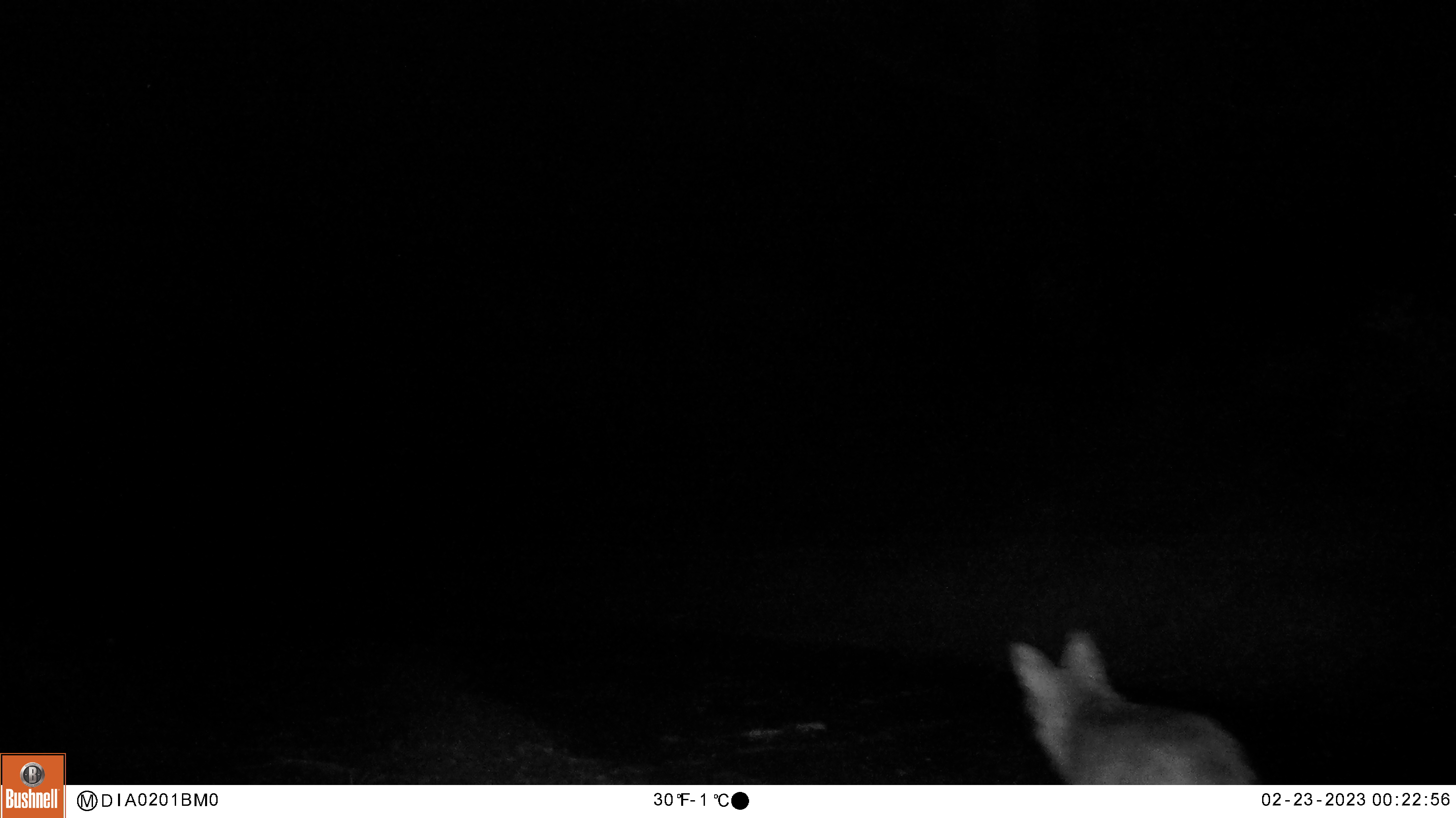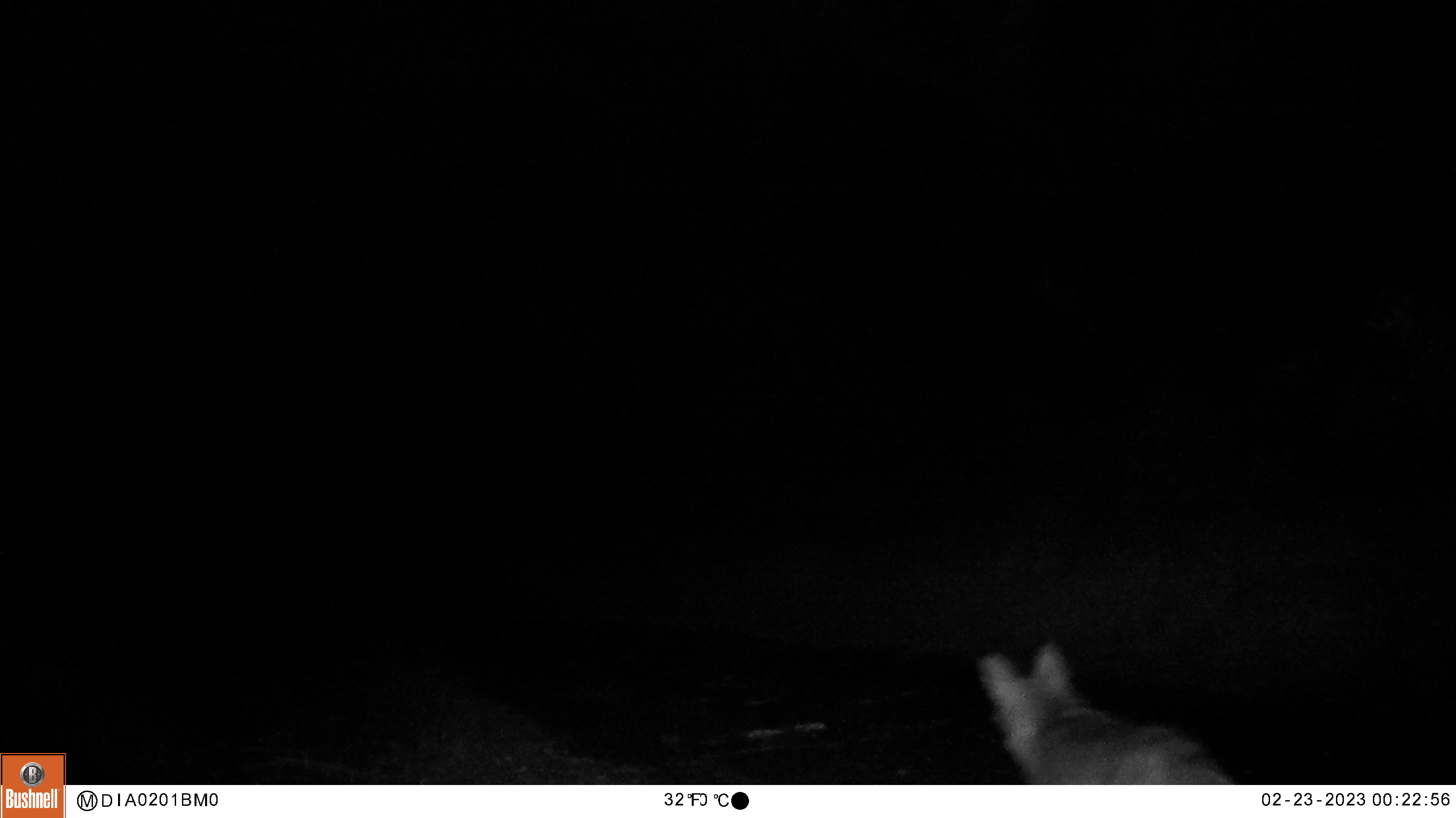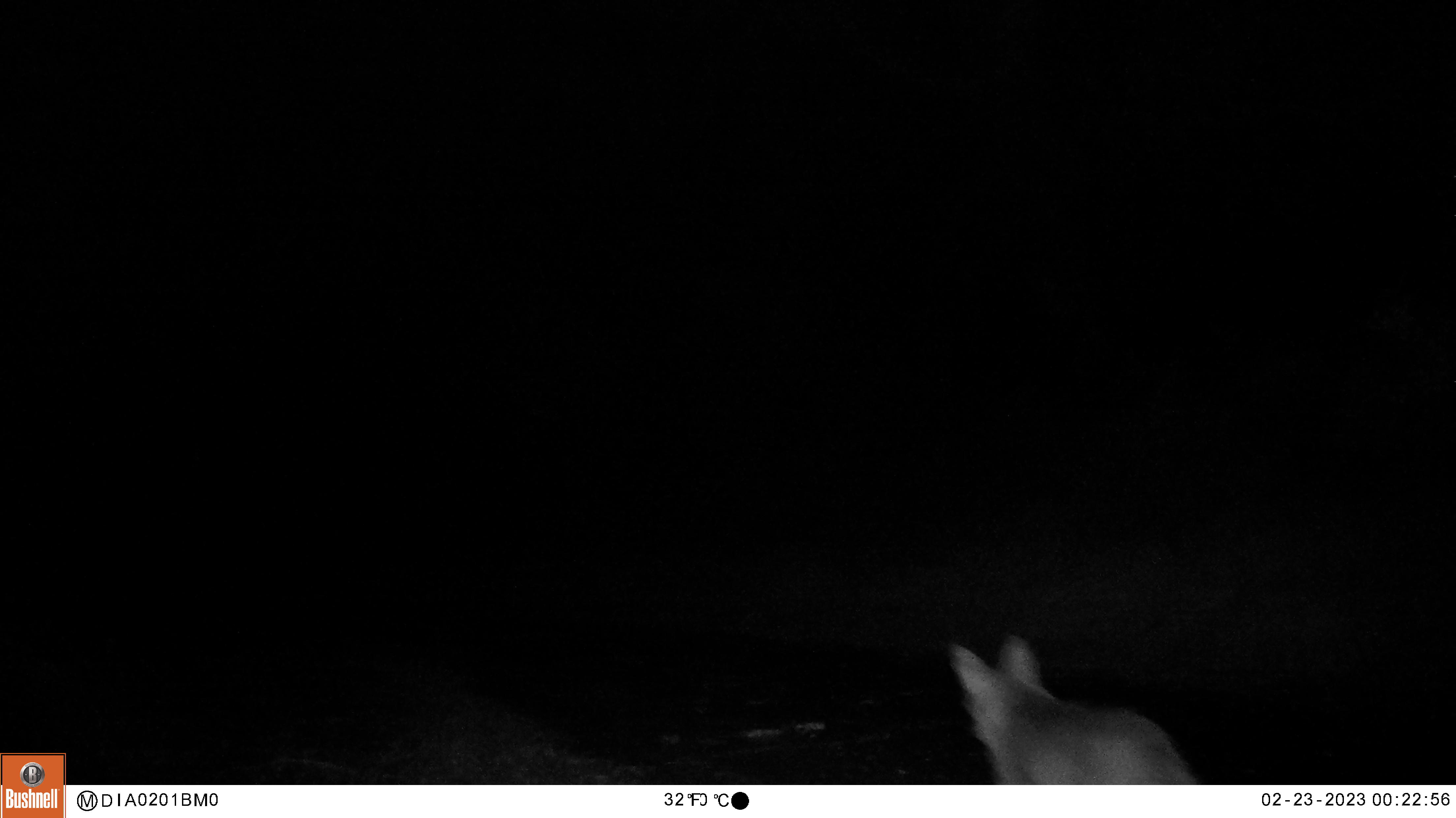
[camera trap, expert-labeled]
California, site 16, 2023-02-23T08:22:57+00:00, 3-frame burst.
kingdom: Animalia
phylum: Chordata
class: Mammalia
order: Carnivora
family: Canidae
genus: Canis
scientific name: Canis latrans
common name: coyote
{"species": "coyote (Canis latrans)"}